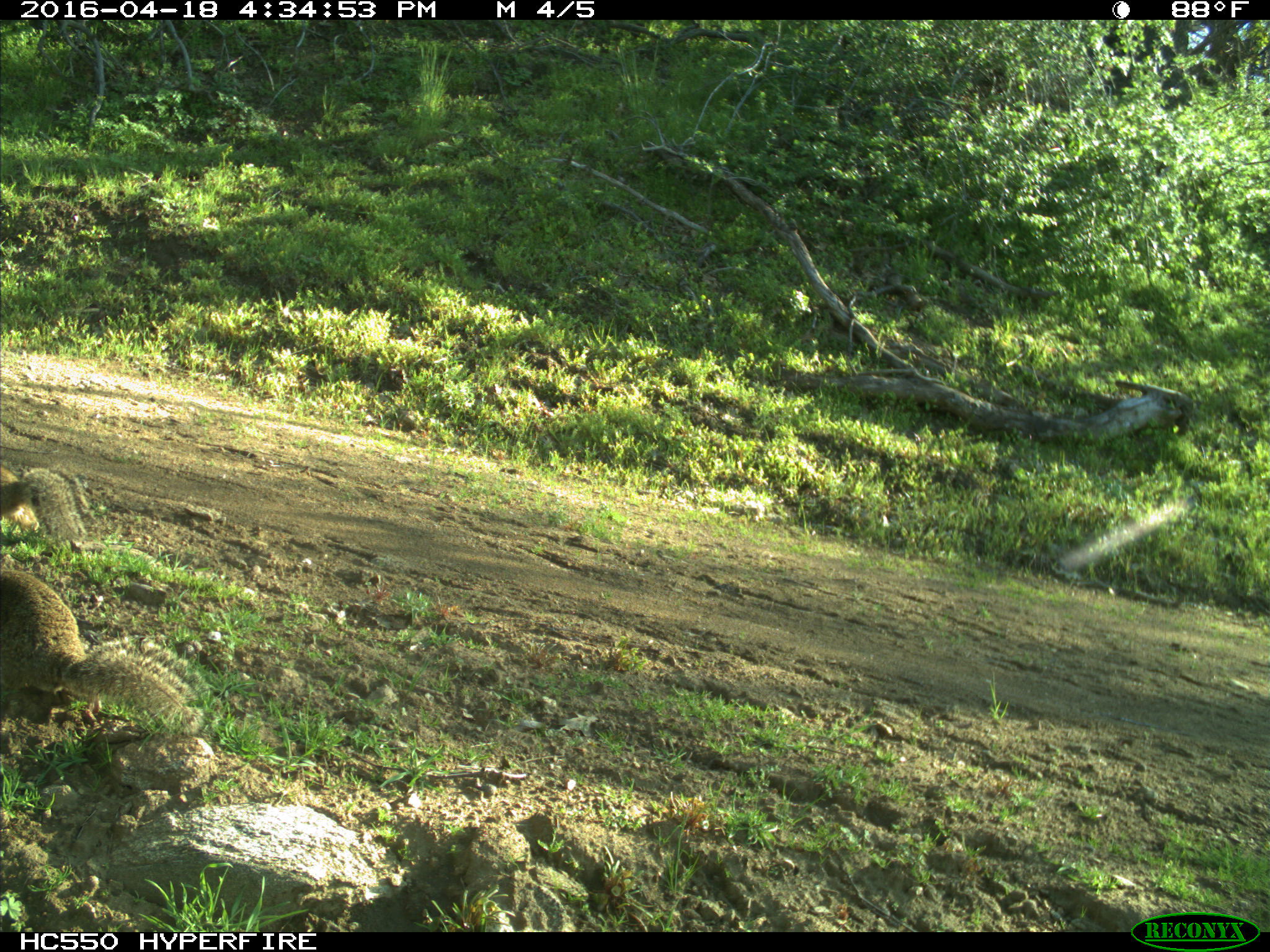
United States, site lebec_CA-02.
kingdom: Animalia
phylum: Chordata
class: Mammalia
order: Rodentia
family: Sciuridae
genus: Otospermophilus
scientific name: Otospermophilus beecheyi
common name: california ground squirrel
Otospermophilus beecheyi (california ground squirrel).